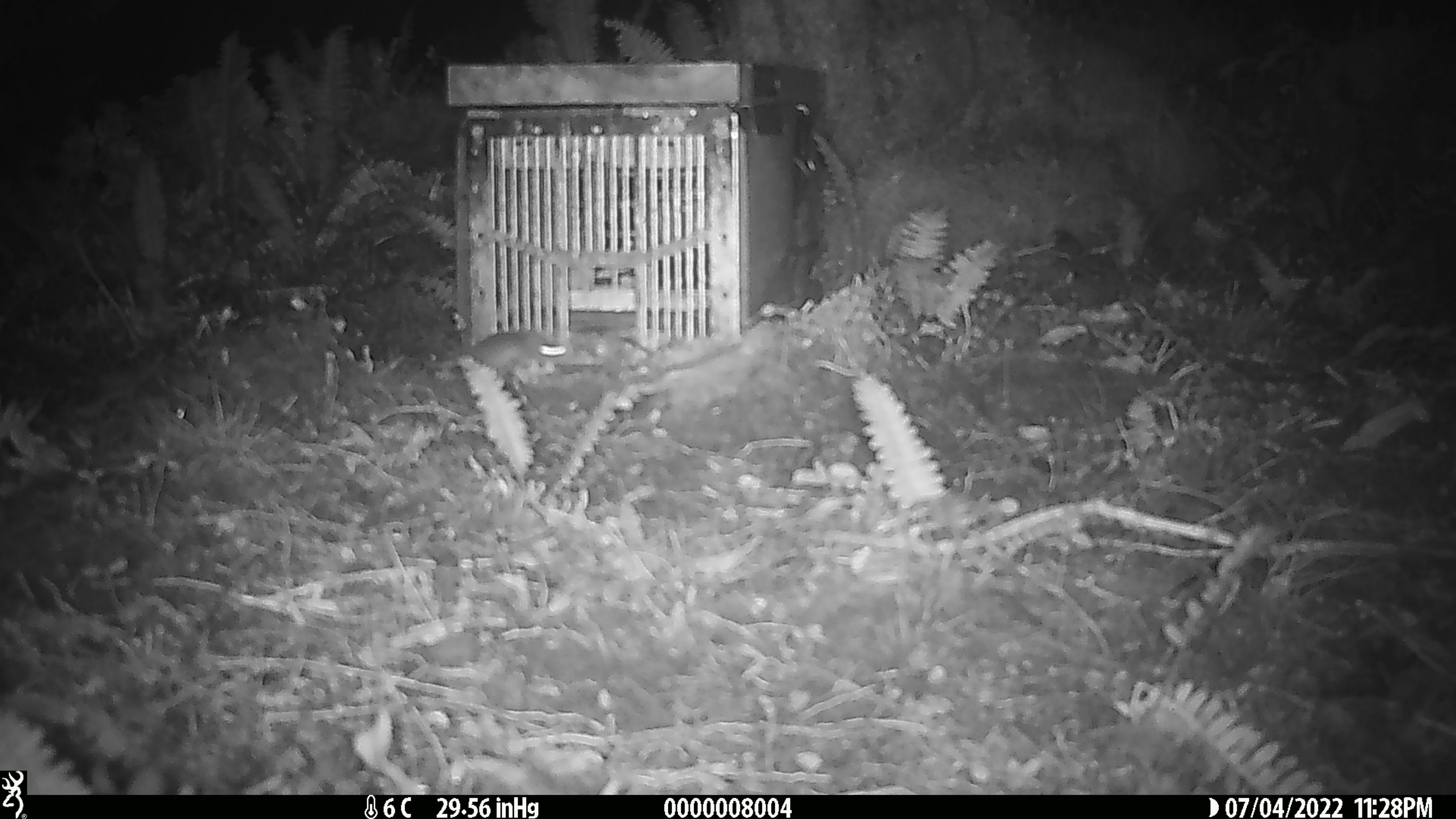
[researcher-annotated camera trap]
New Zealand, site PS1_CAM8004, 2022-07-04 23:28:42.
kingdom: Animalia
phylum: Chordata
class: Mammalia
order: Rodentia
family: Muridae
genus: Mus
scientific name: Mus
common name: mouse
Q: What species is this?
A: Mouse (Mus).